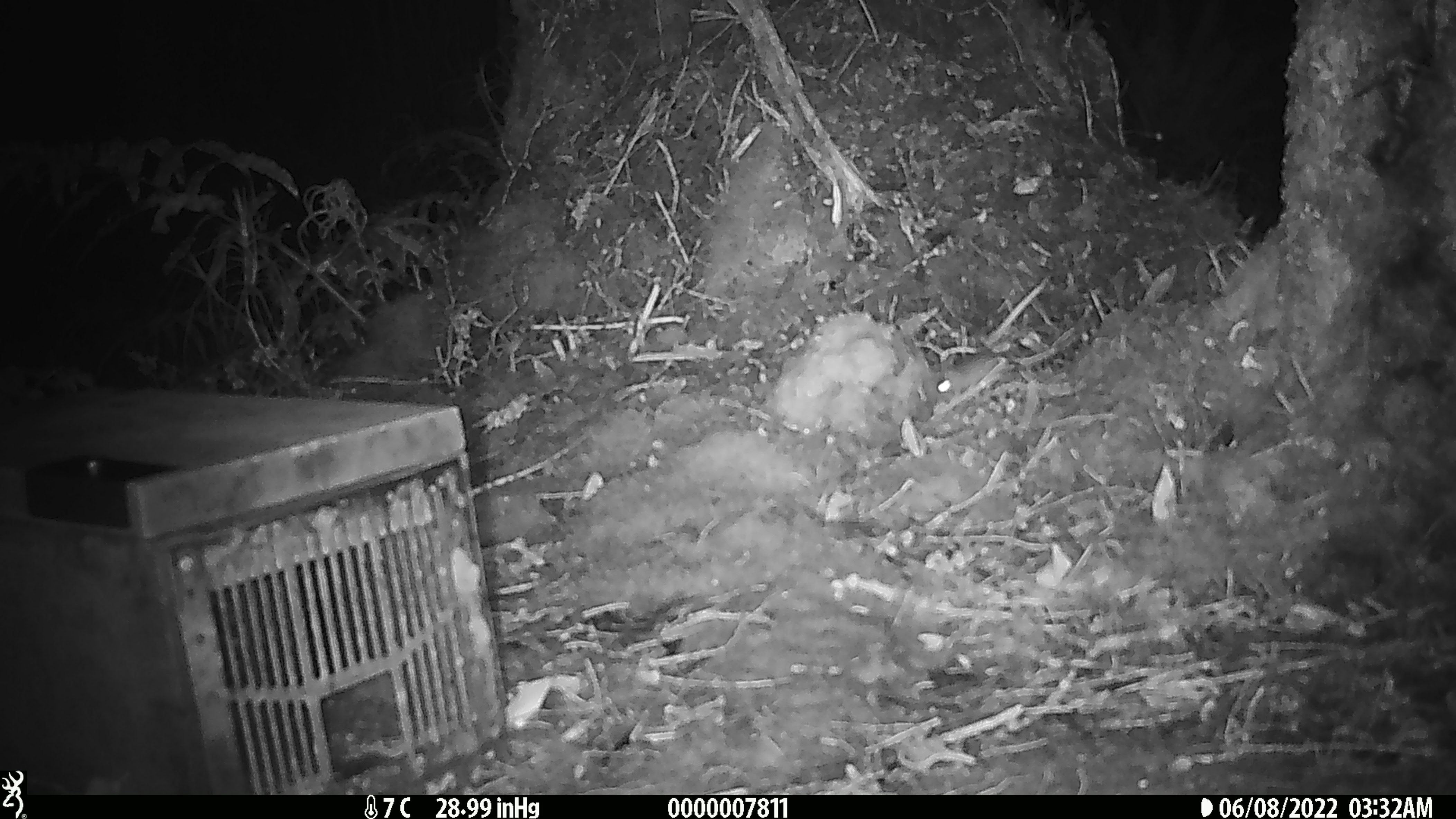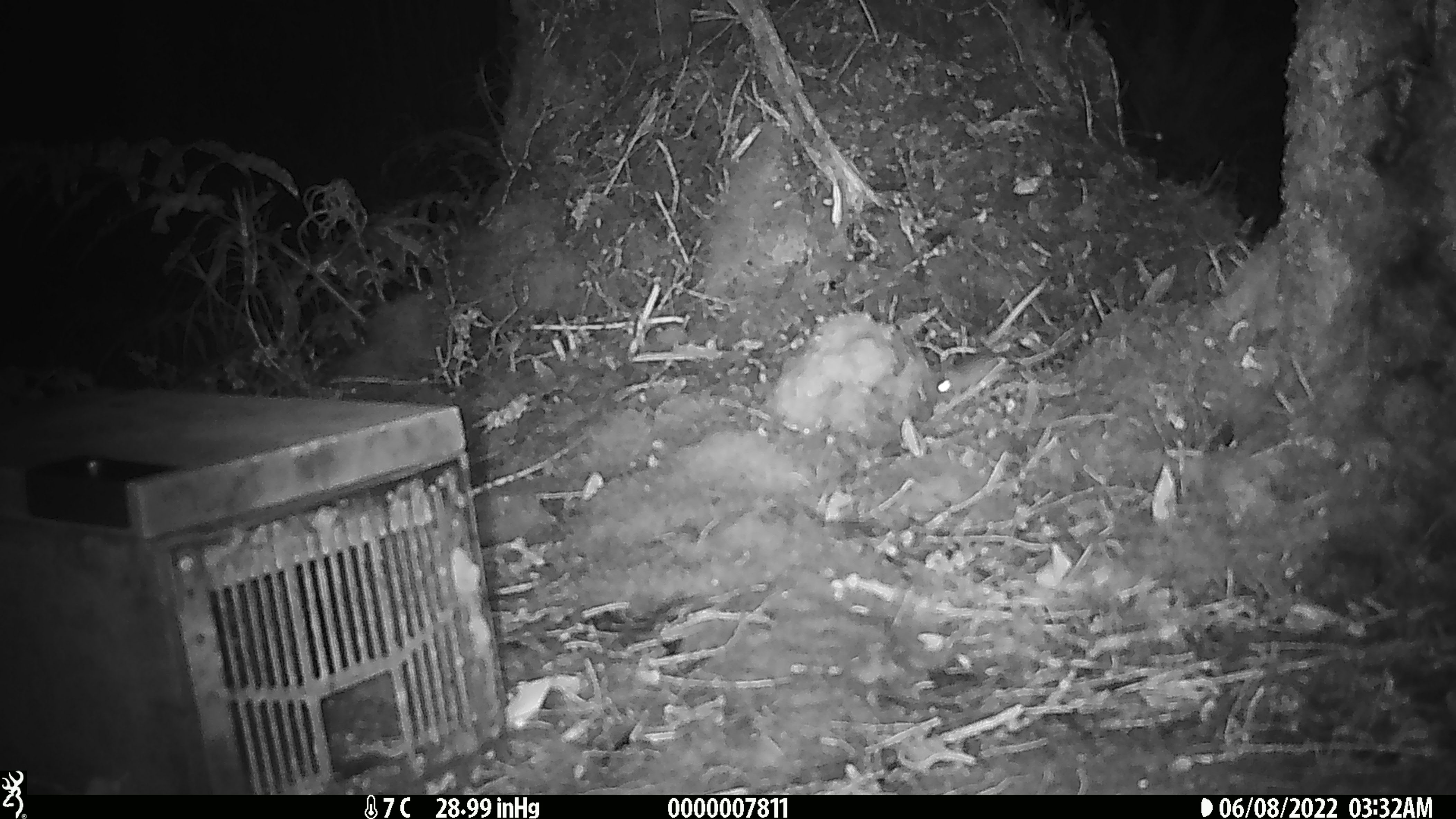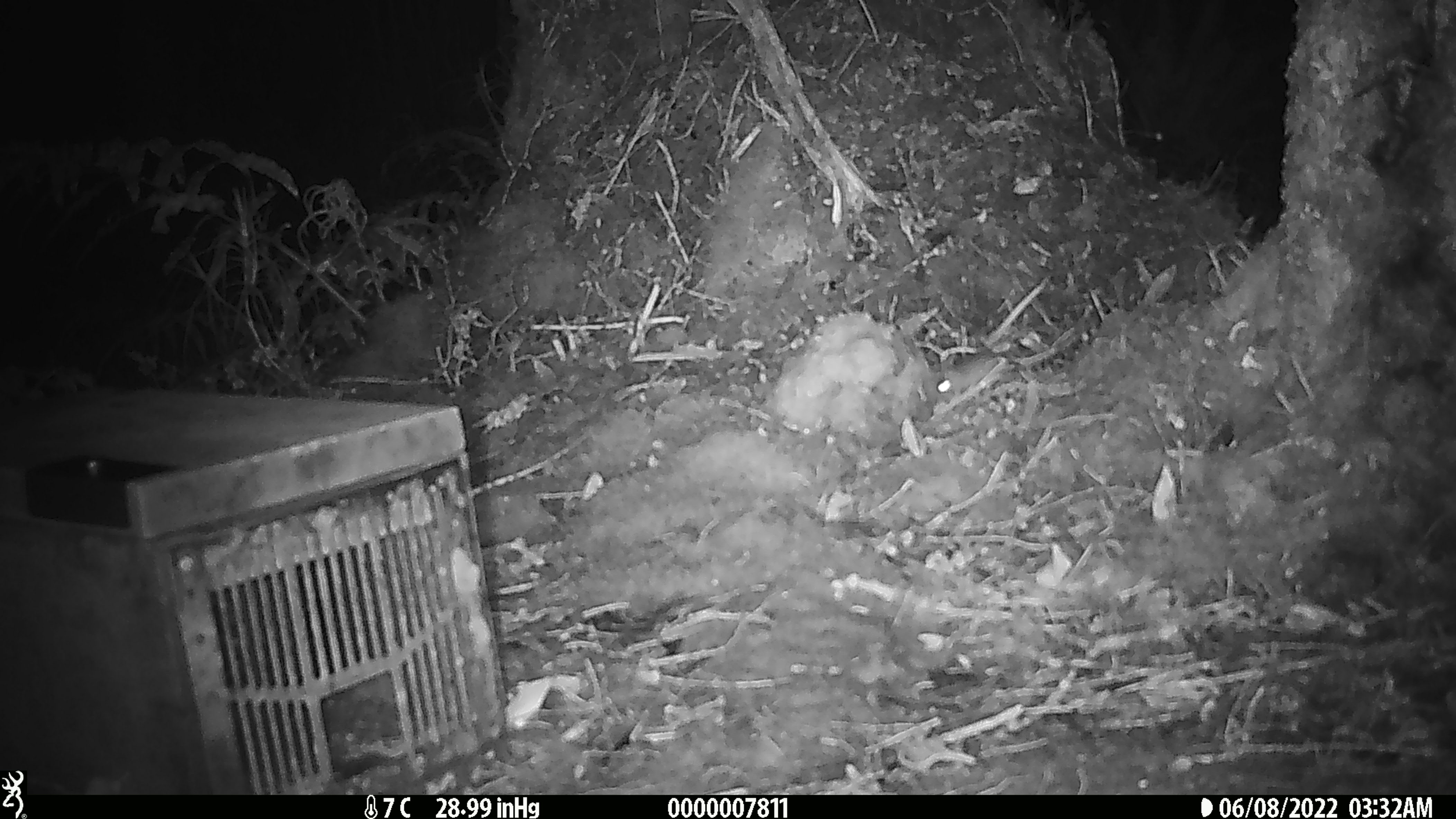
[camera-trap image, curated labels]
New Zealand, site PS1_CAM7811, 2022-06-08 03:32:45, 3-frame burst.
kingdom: Animalia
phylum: Chordata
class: Mammalia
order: Rodentia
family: Muridae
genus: Mus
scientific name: Mus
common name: mouse